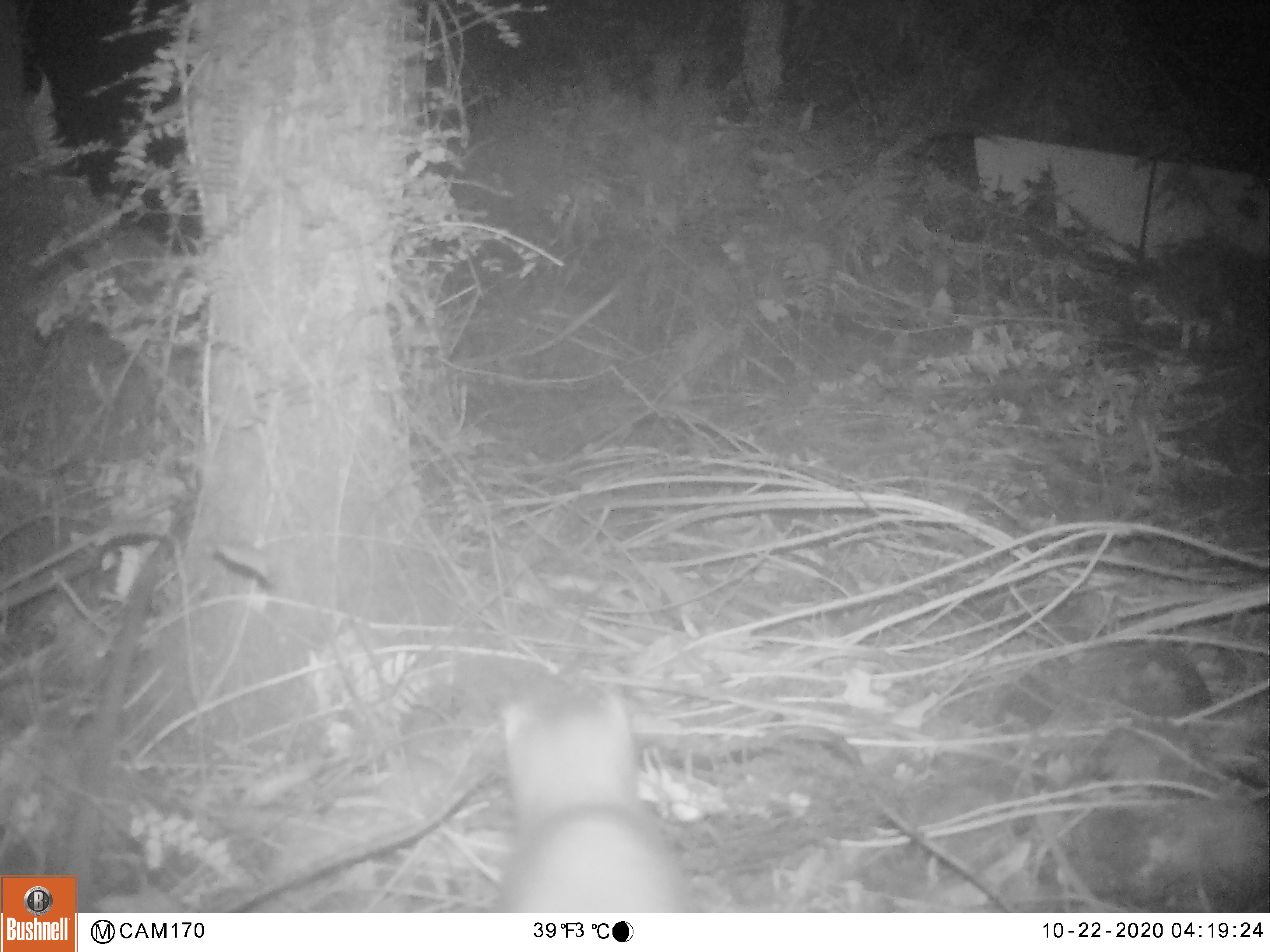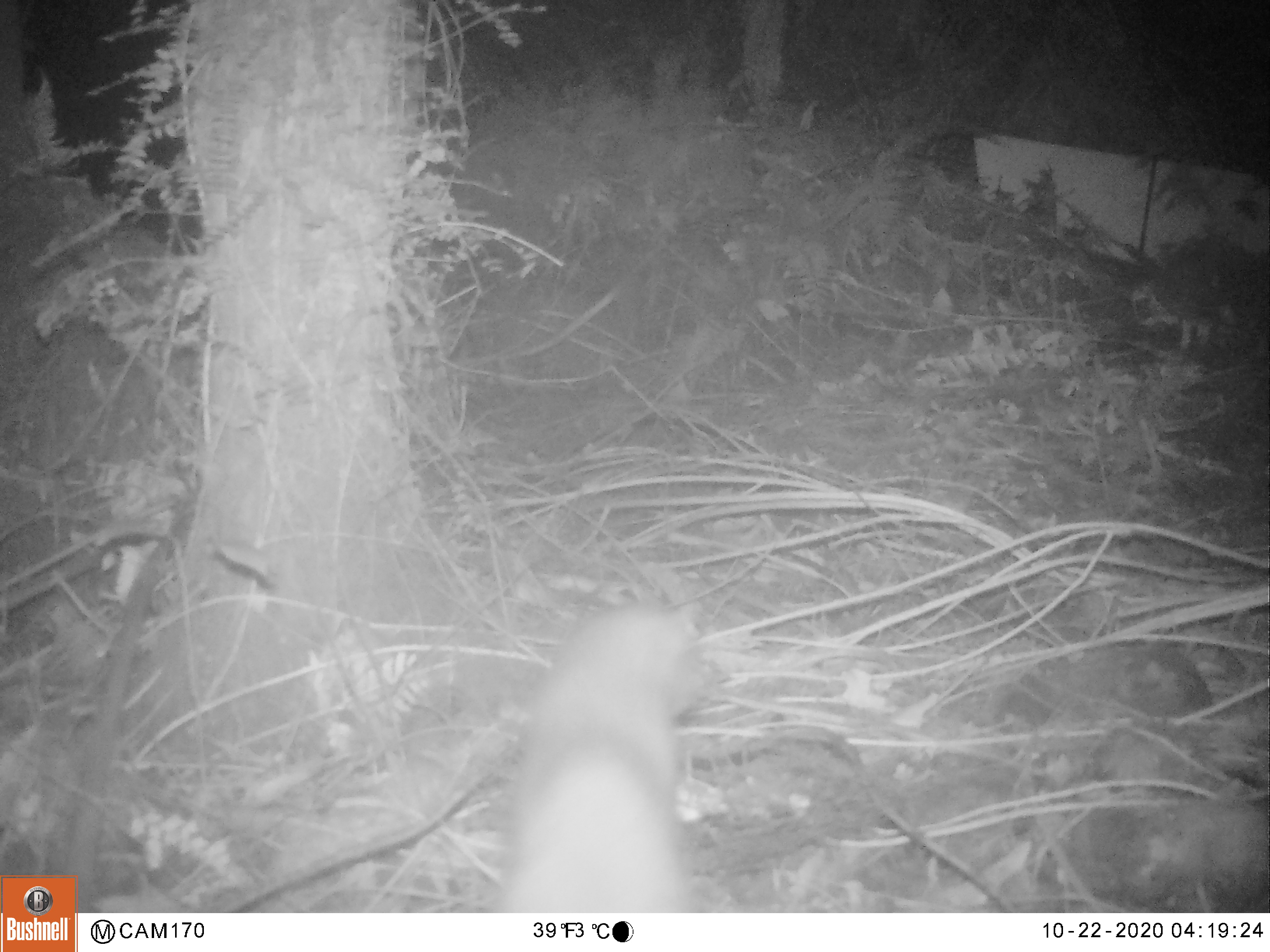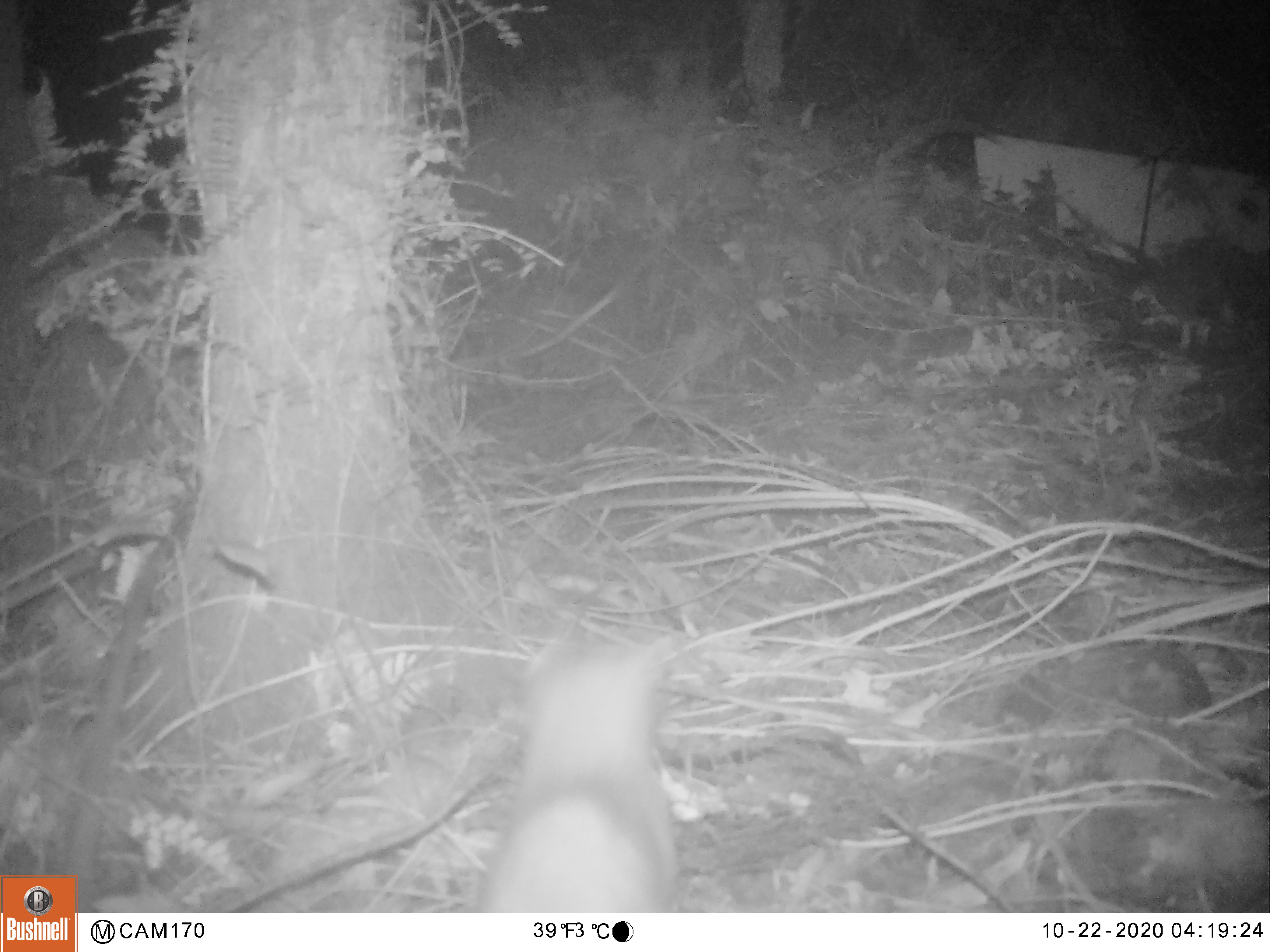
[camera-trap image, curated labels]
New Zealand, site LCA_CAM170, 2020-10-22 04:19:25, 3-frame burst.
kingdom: Animalia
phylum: Chordata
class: Mammalia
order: Carnivora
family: Mustelidae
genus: Mustela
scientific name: Mustela erminea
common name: stoat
Stoat (Mustela erminea).